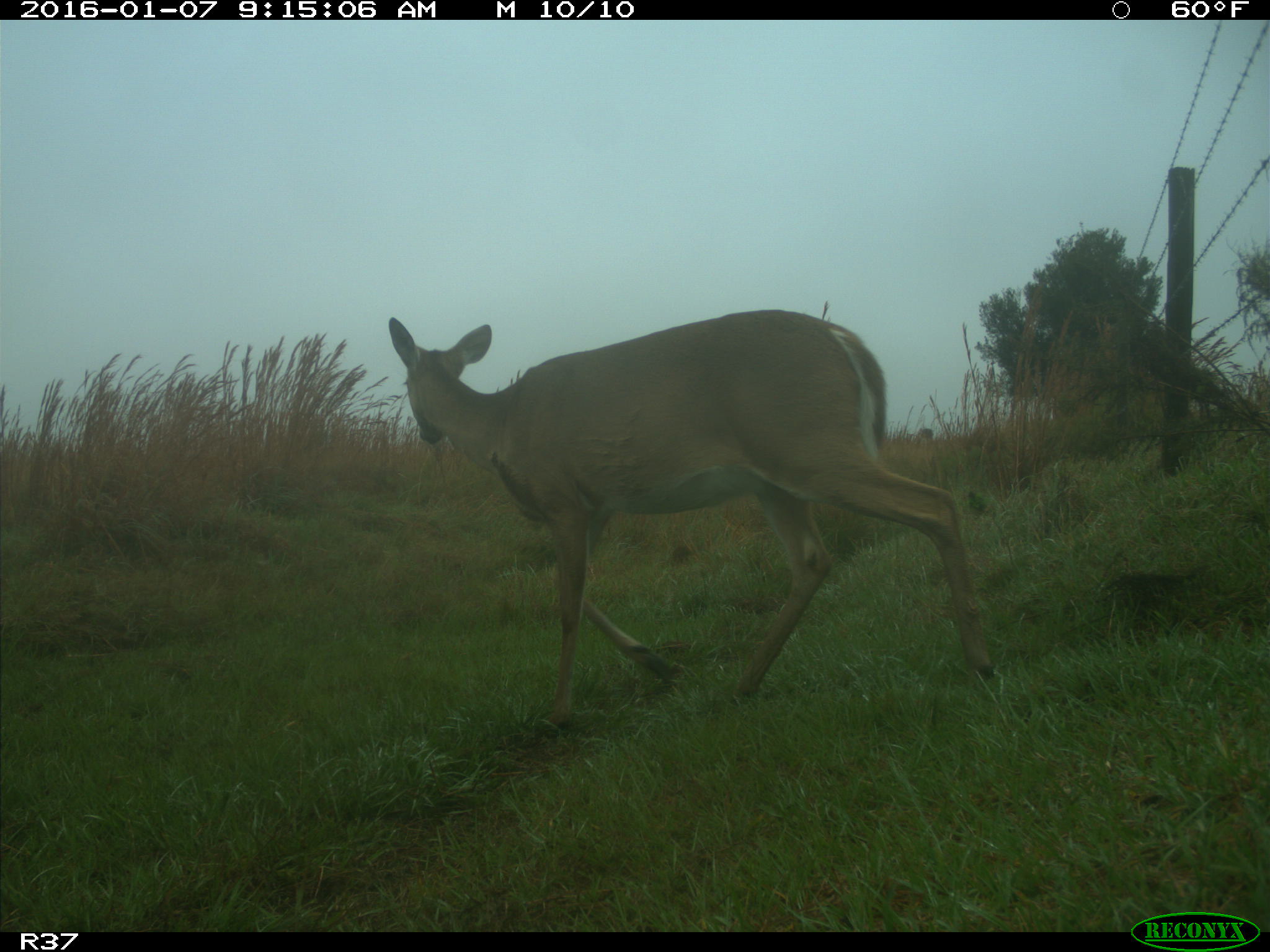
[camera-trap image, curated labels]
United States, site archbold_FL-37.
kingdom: Animalia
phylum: Chordata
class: Mammalia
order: Artiodactyla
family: Cervidae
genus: Odocoileus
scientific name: Odocoileus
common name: deer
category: unidentified deer